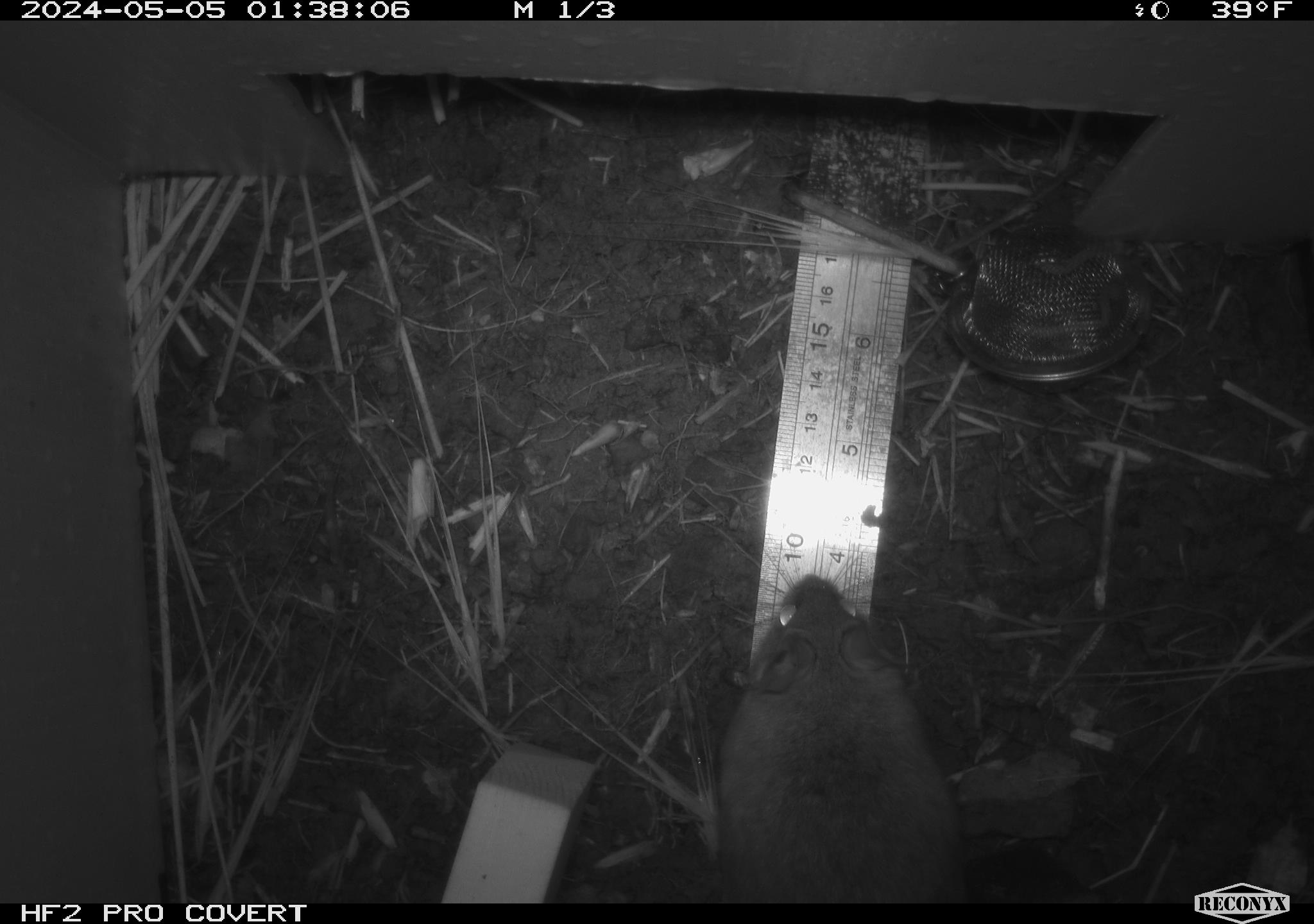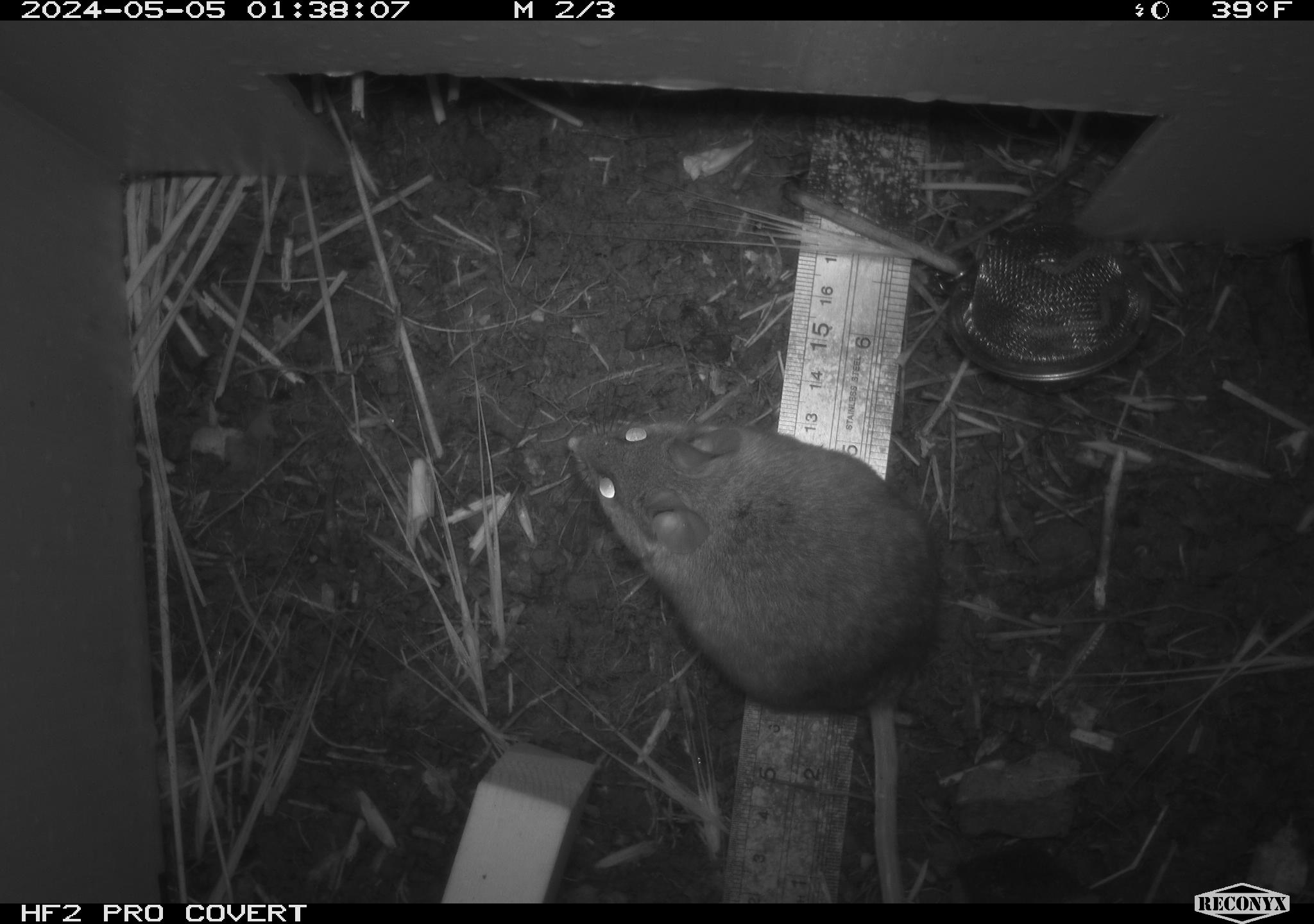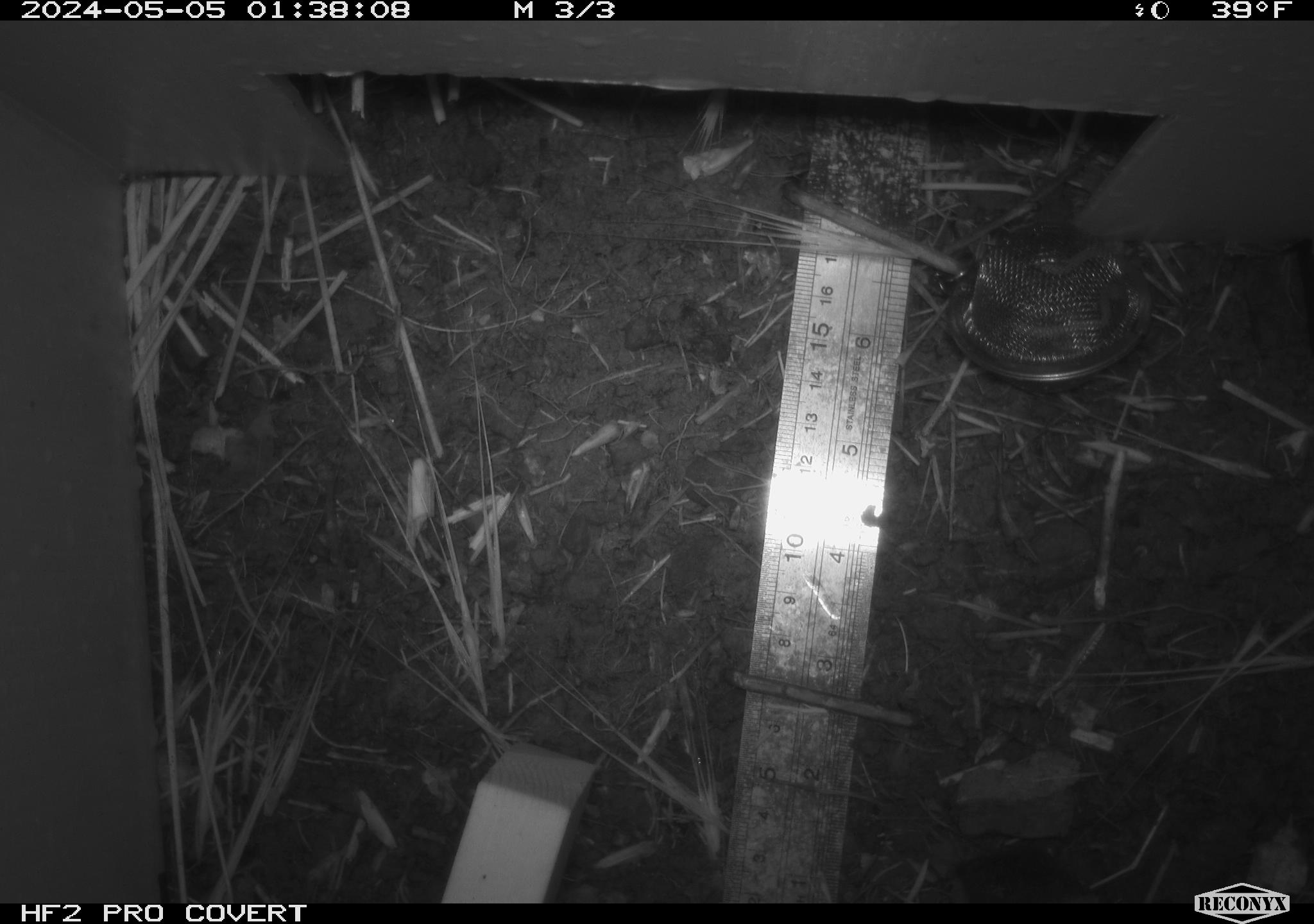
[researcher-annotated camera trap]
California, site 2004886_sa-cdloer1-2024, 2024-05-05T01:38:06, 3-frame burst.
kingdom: Animalia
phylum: Chordata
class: Mammalia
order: Rodentia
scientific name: Rodentia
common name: mouse species